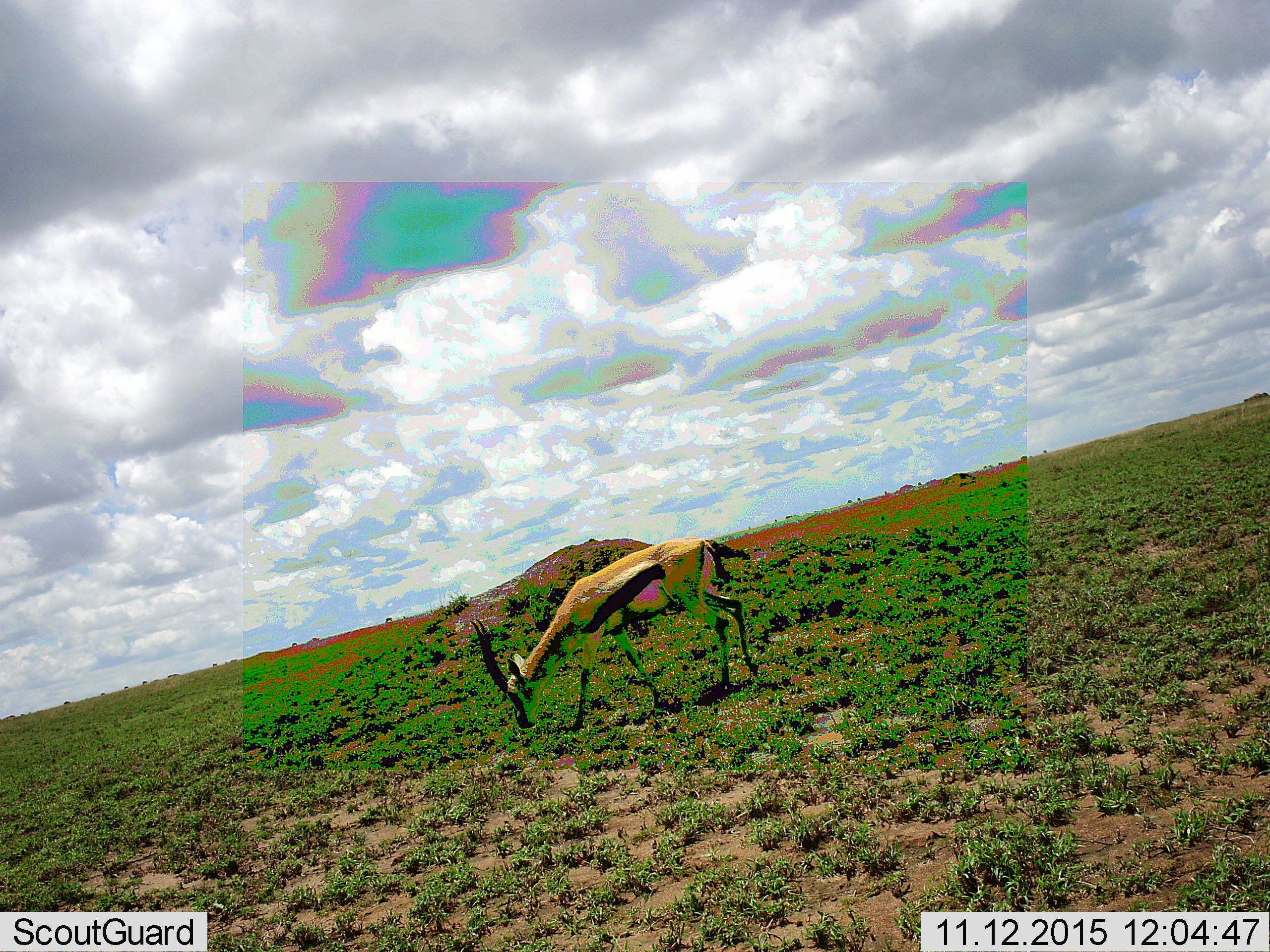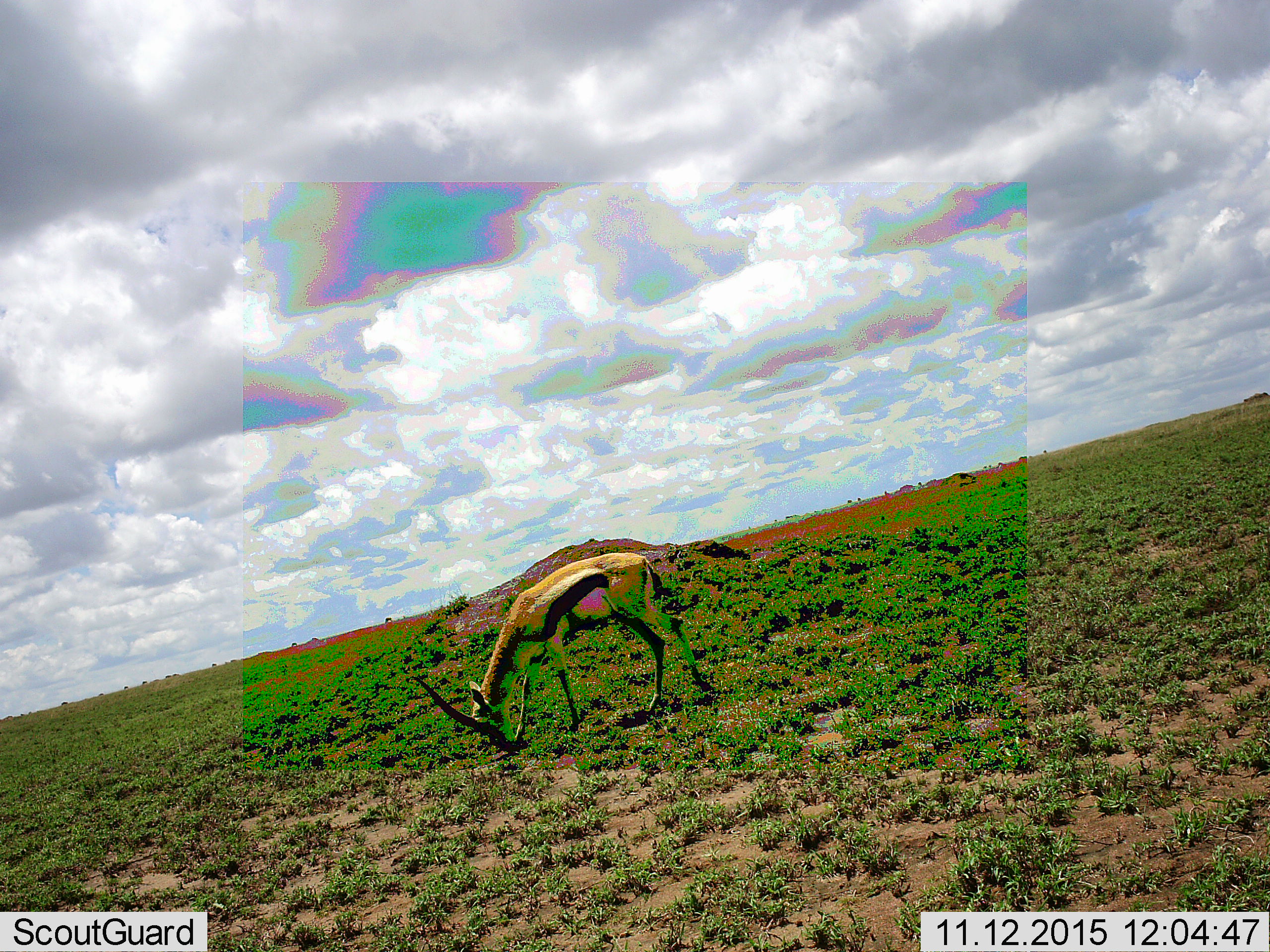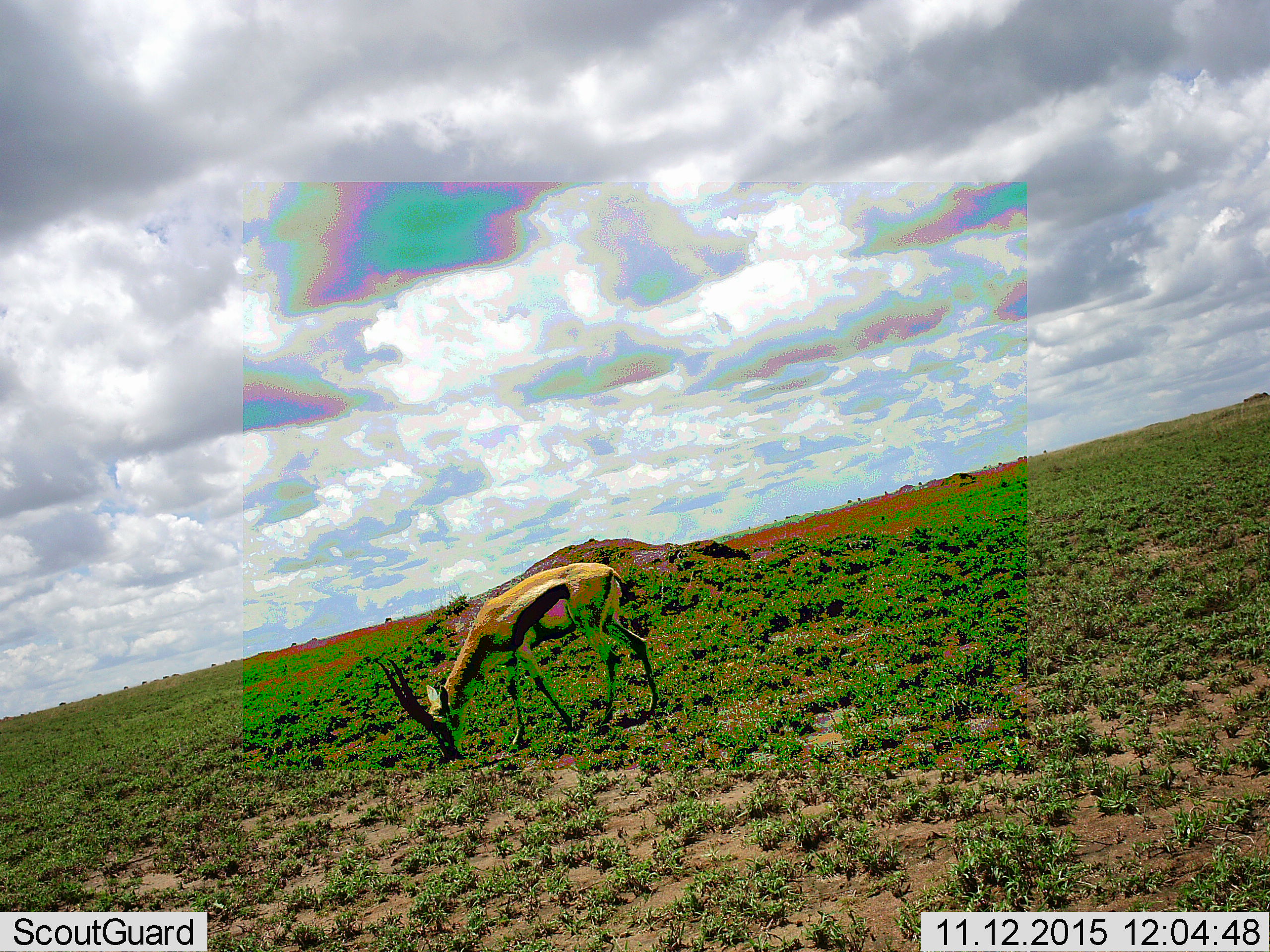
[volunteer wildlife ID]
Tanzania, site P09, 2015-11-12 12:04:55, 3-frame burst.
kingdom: Animalia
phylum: Chordata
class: Mammalia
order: Artiodactyla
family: Bovidae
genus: Eudorcas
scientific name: Eudorcas thomsonii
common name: thomson's gazelle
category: gazellethomsons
Gazellethomsons (thomson's gazelle) (Eudorcas thomsonii), count 1. Behavior (volunteer vote fractions): standing 11%, resting 0%, moving 22%, interacting 0%. Young present (vote fraction): 0%. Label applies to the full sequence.